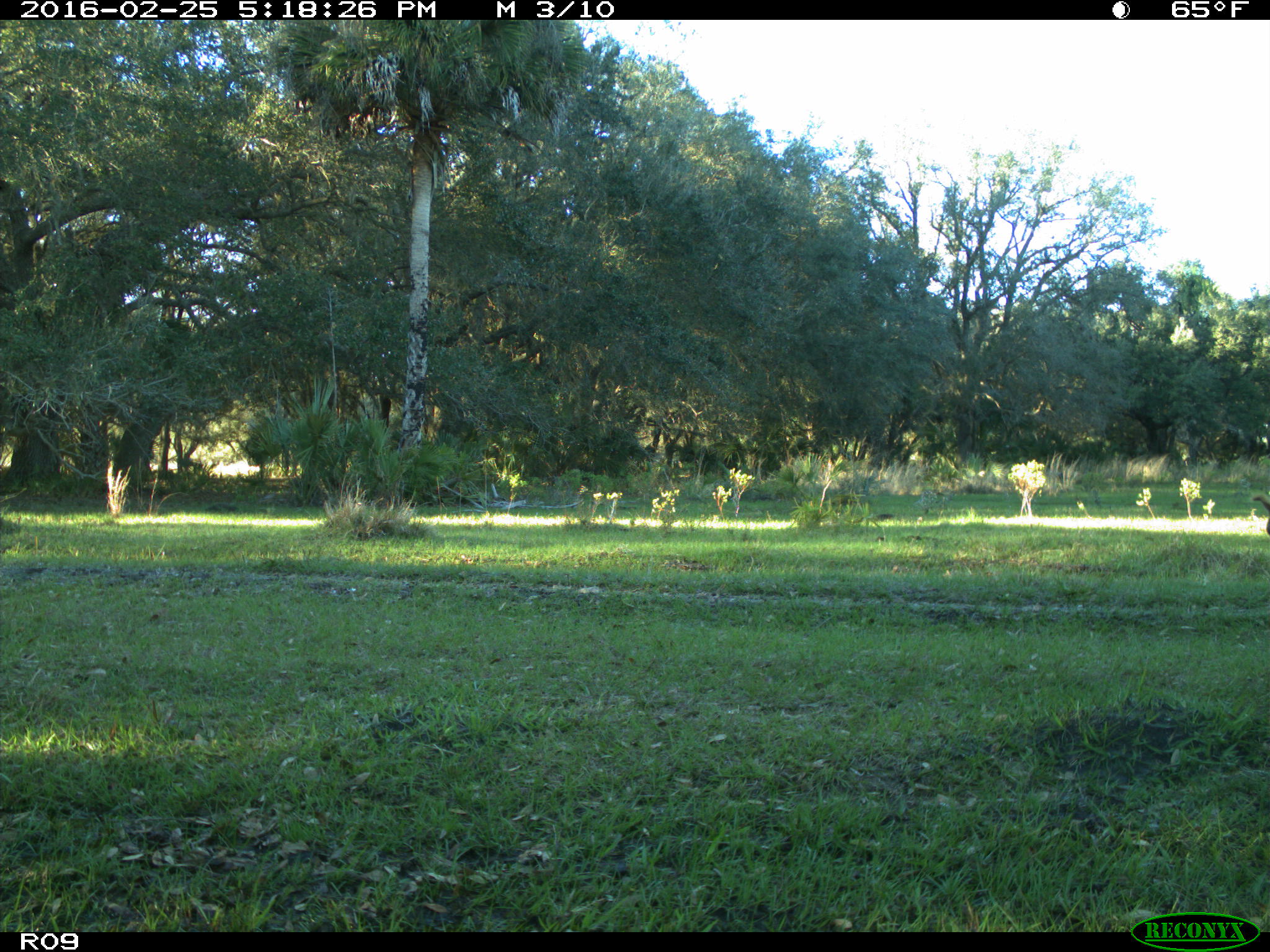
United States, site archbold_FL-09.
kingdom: Animalia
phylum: Chordata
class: Mammalia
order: Artiodactyla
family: Bovidae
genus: Bos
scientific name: Bos taurus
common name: domestic cow